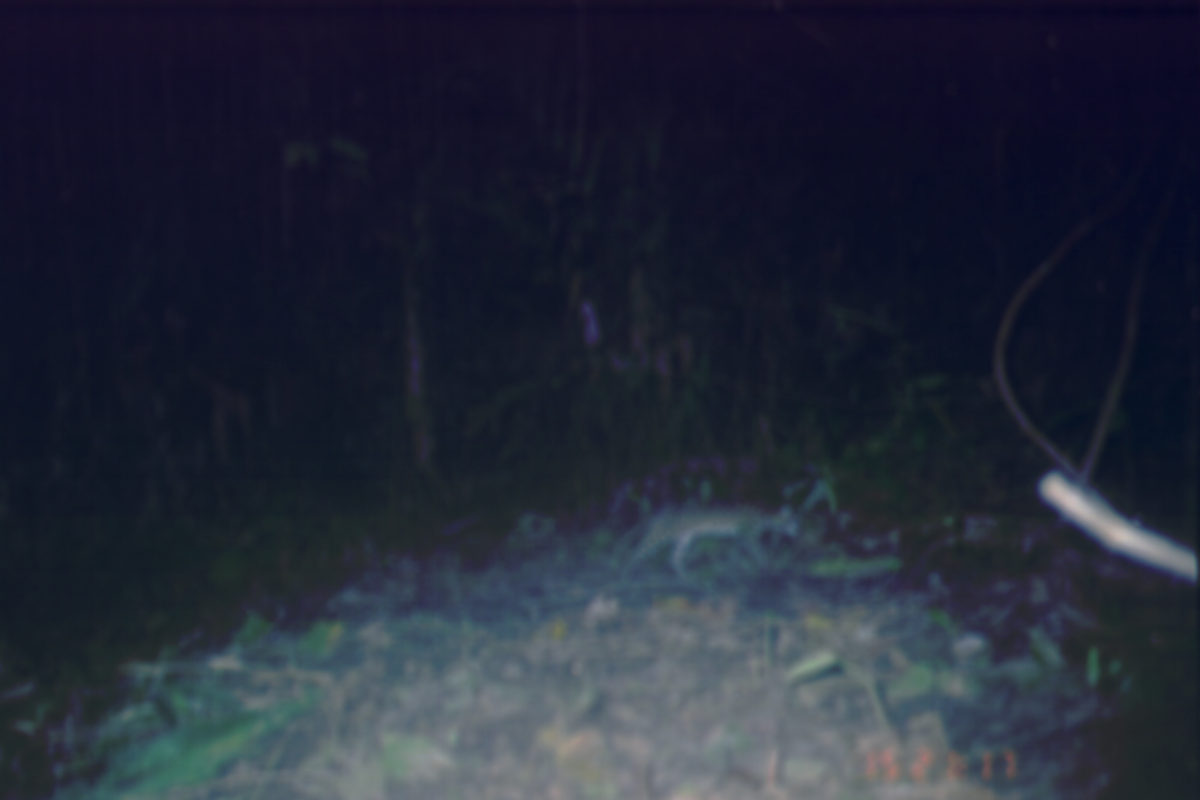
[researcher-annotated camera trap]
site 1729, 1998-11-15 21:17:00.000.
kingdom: Animalia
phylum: Chordata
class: Mammalia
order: Carnivora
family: Felidae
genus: Prionailurus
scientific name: Prionailurus bengalensis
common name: mainland leopard cat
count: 1